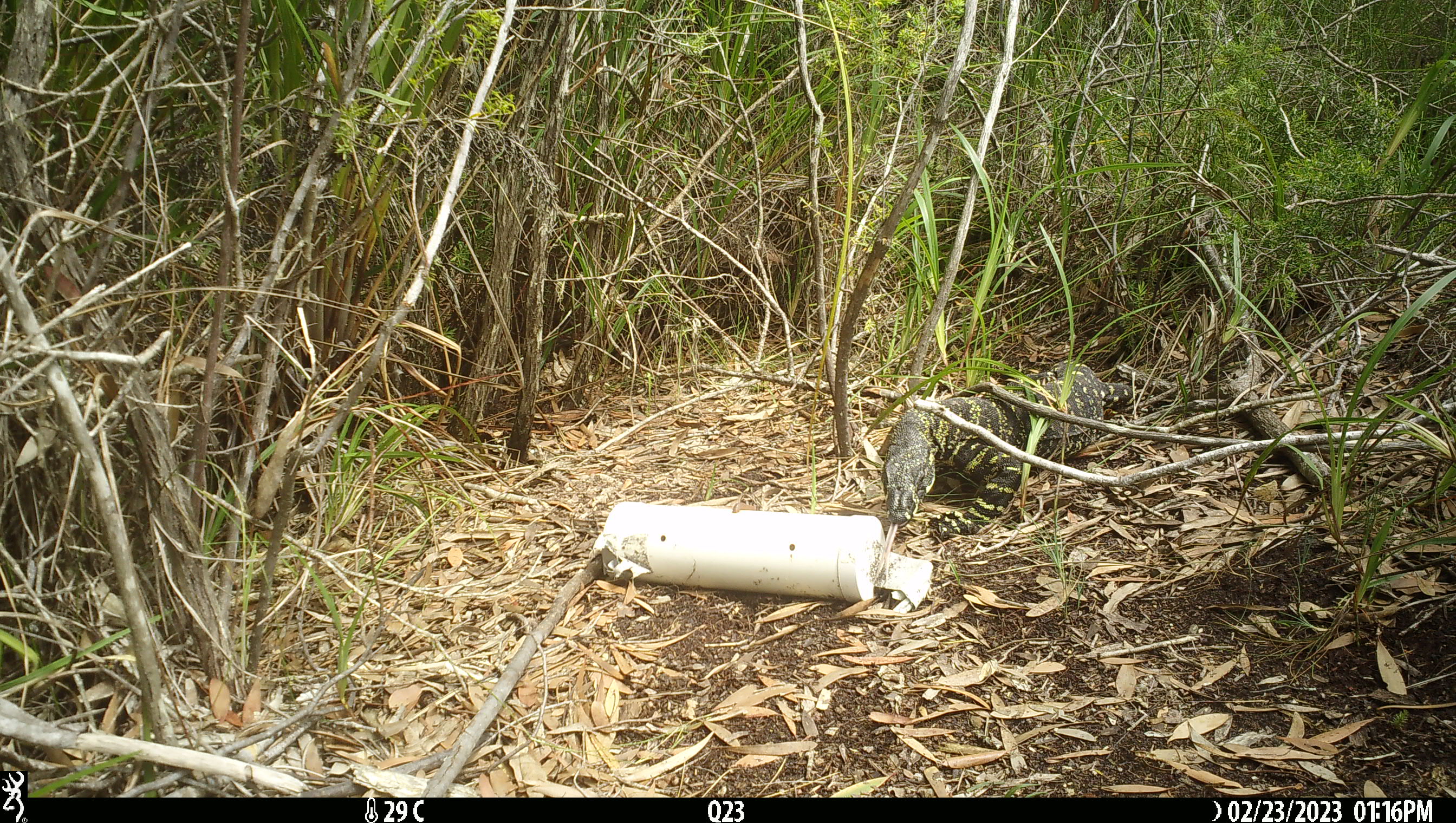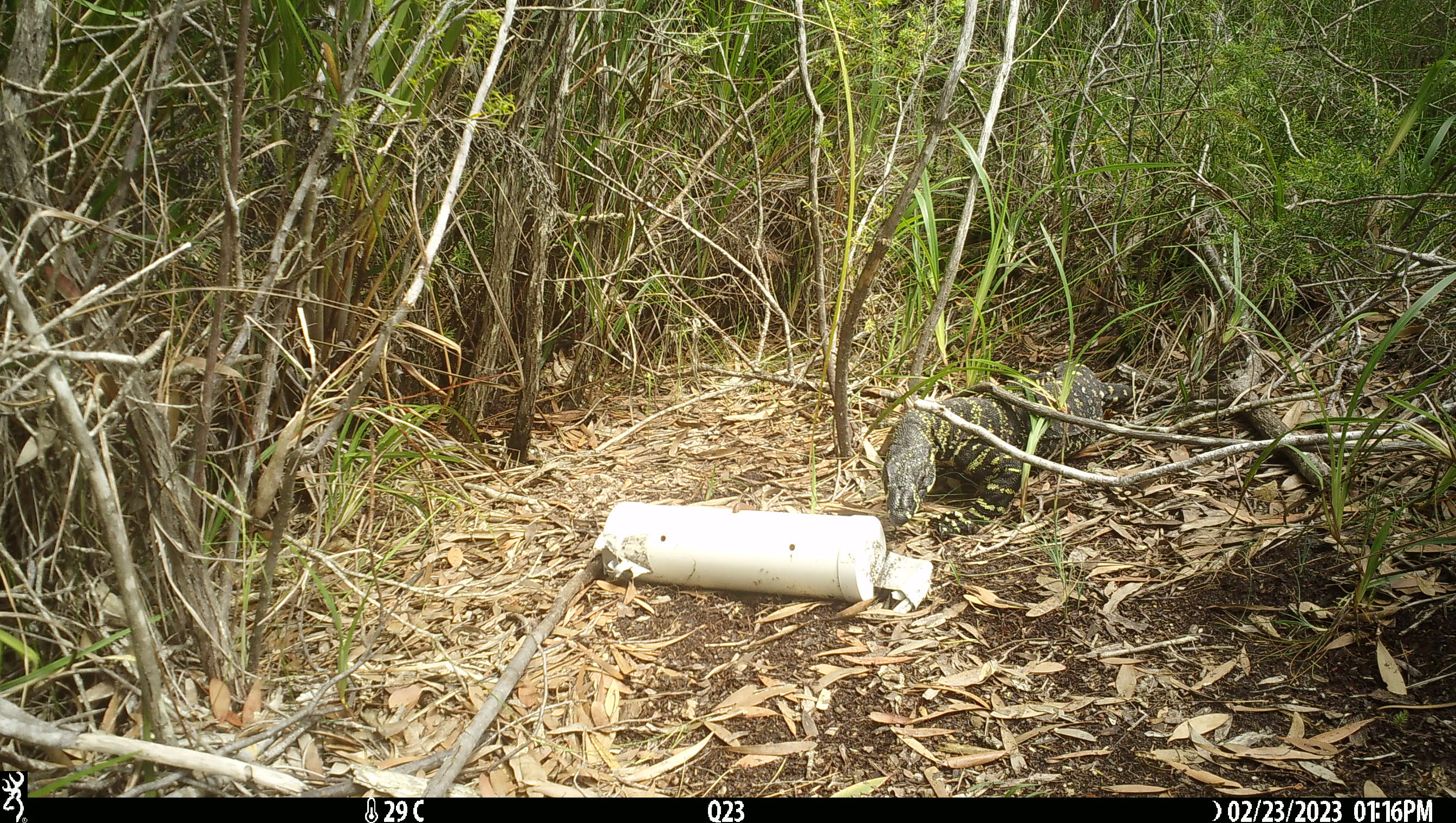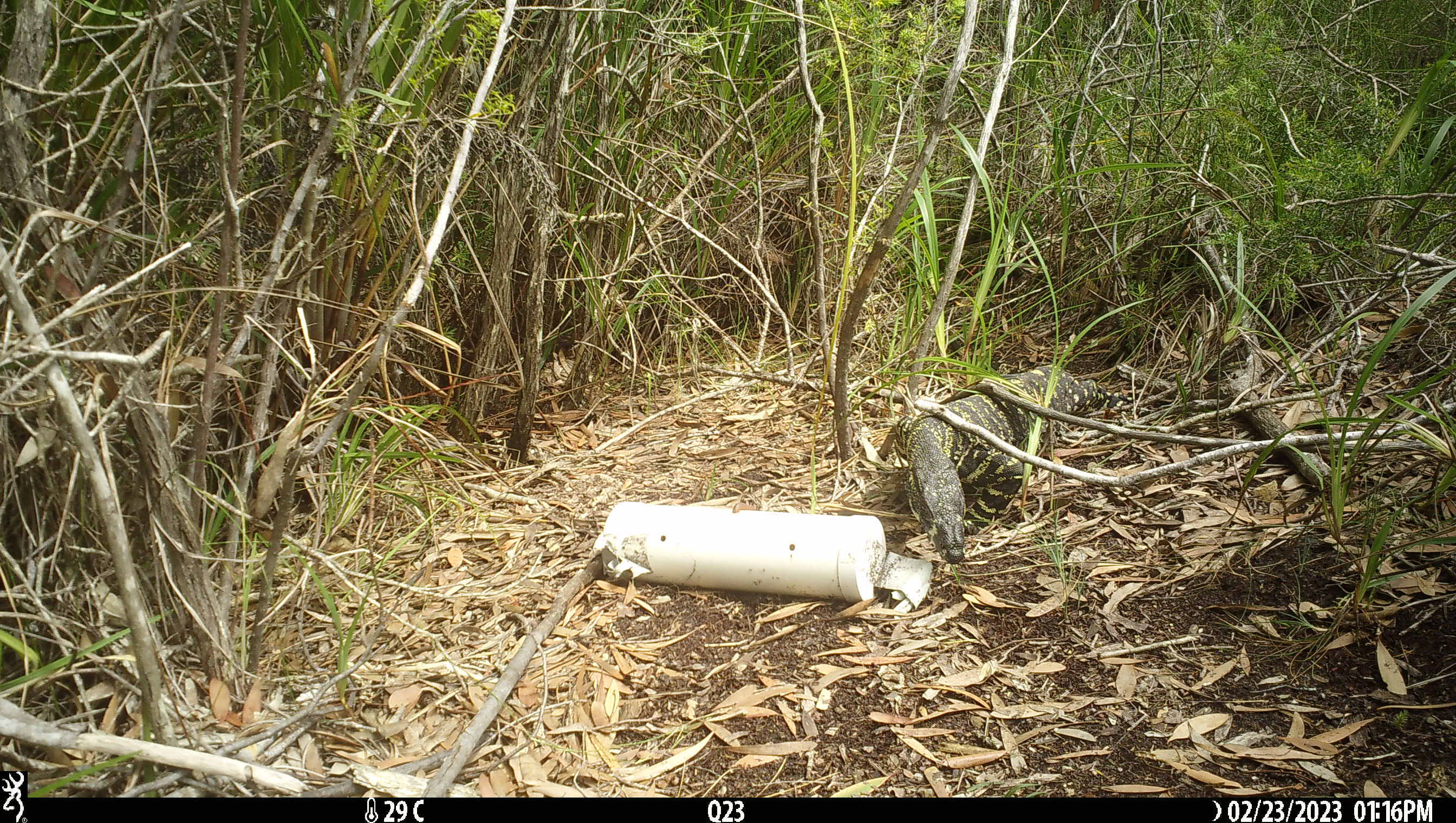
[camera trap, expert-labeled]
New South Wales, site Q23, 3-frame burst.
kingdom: Animalia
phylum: Chordata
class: Reptilia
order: Squamata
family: Varanidae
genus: Varanus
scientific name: Varanus varius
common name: lace monitor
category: goanna